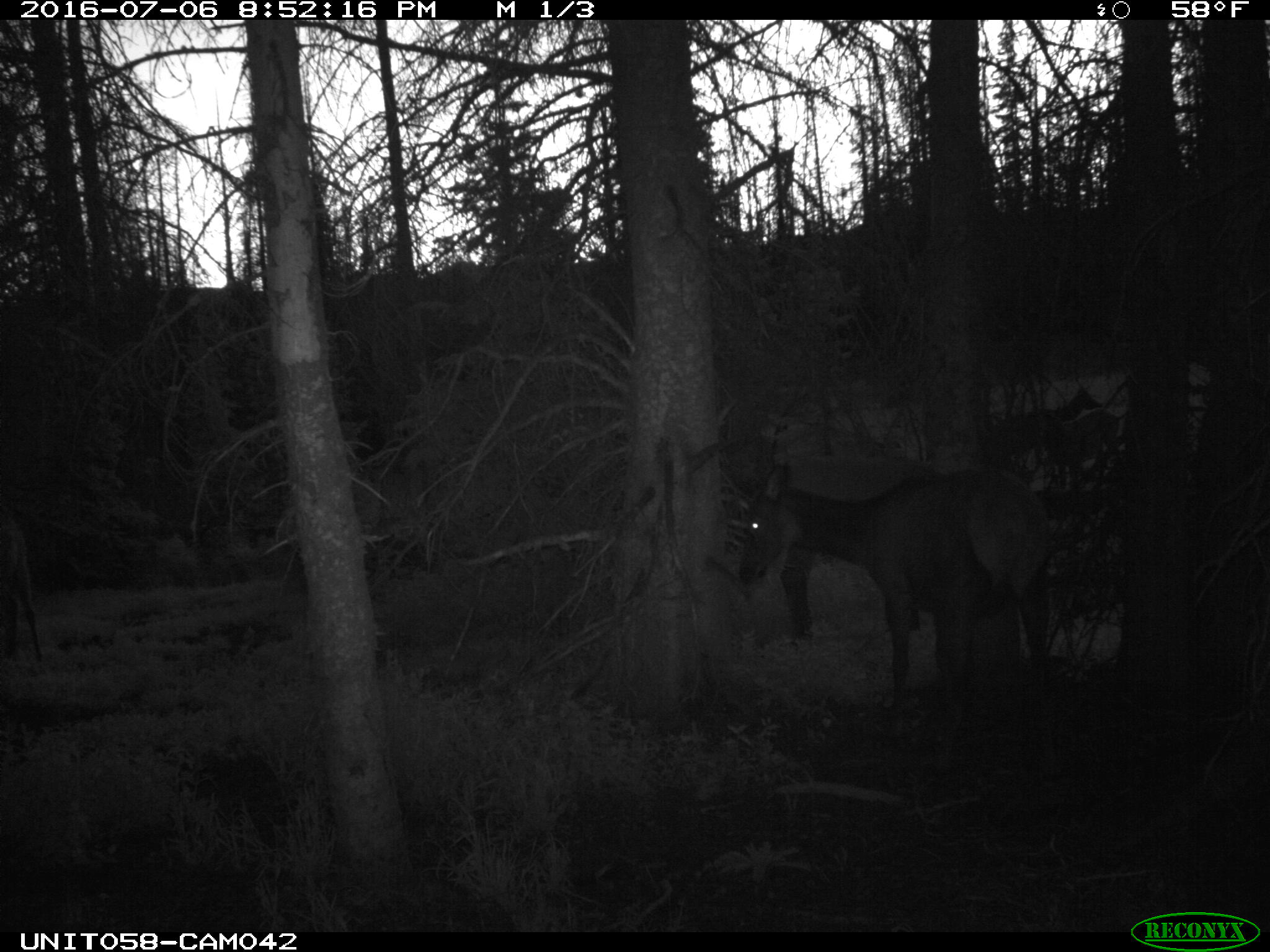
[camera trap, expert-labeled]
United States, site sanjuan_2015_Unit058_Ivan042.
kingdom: Animalia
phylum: Chordata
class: Mammalia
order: Artiodactyla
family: Cervidae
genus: Cervus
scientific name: Cervus elaphus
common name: red deer